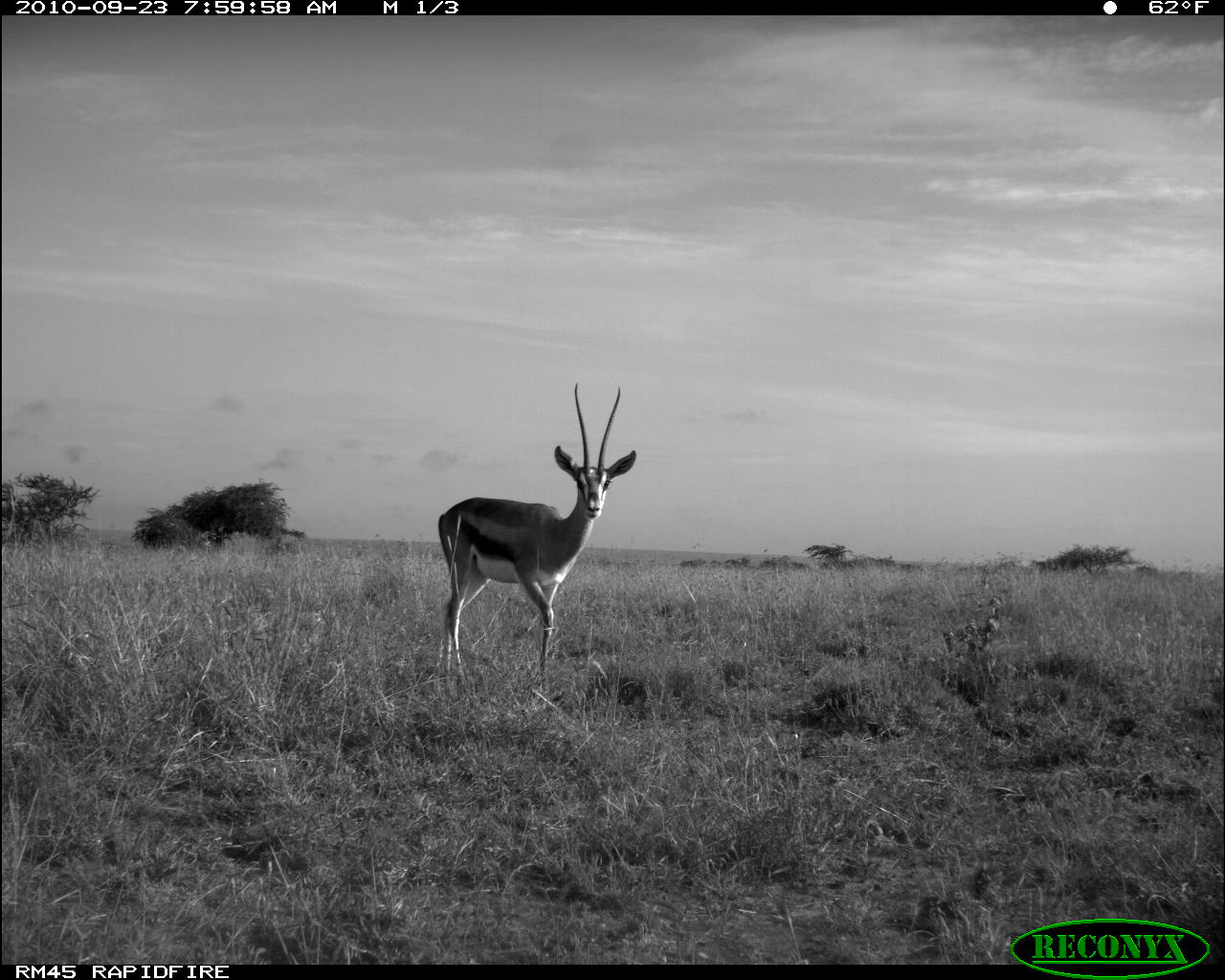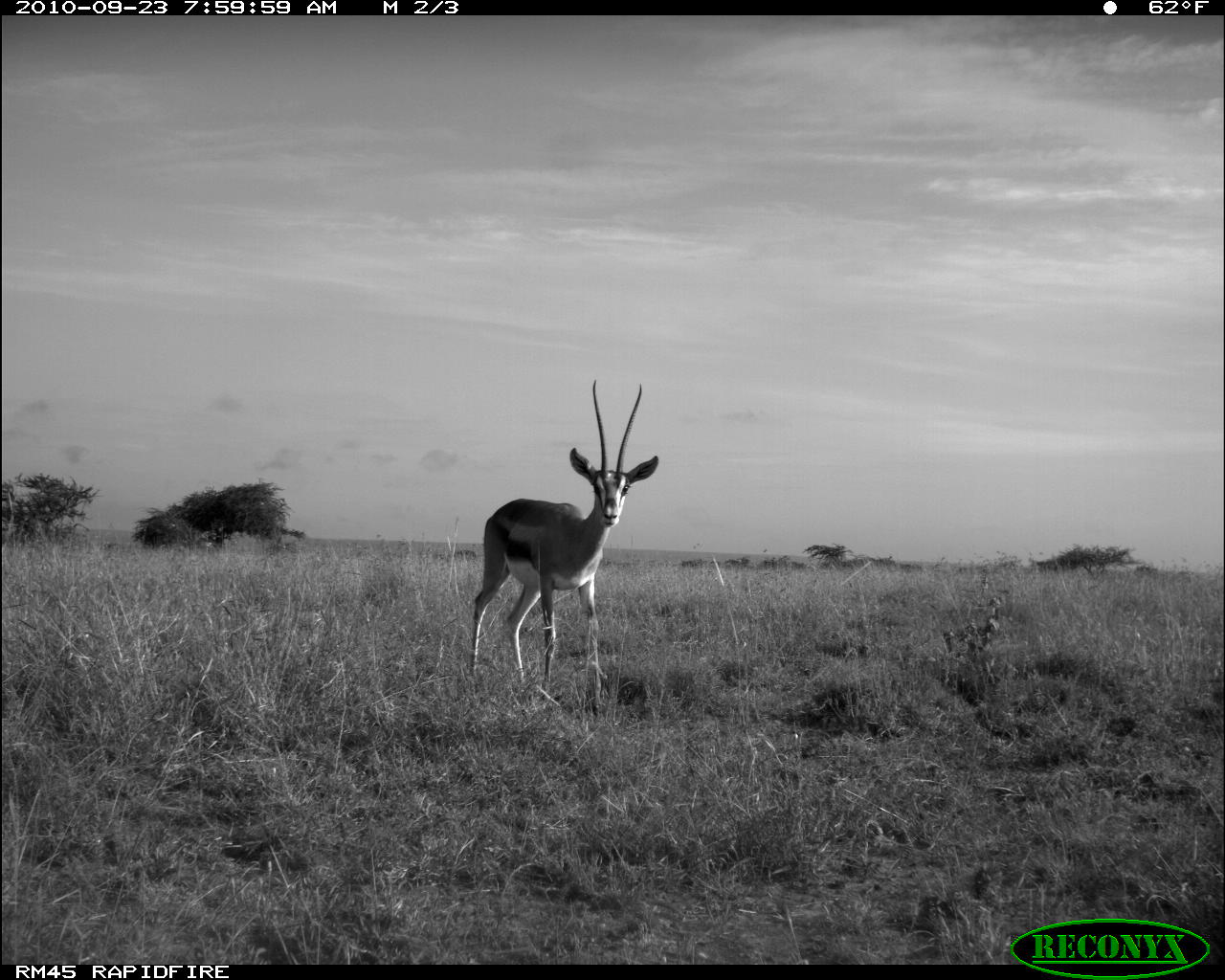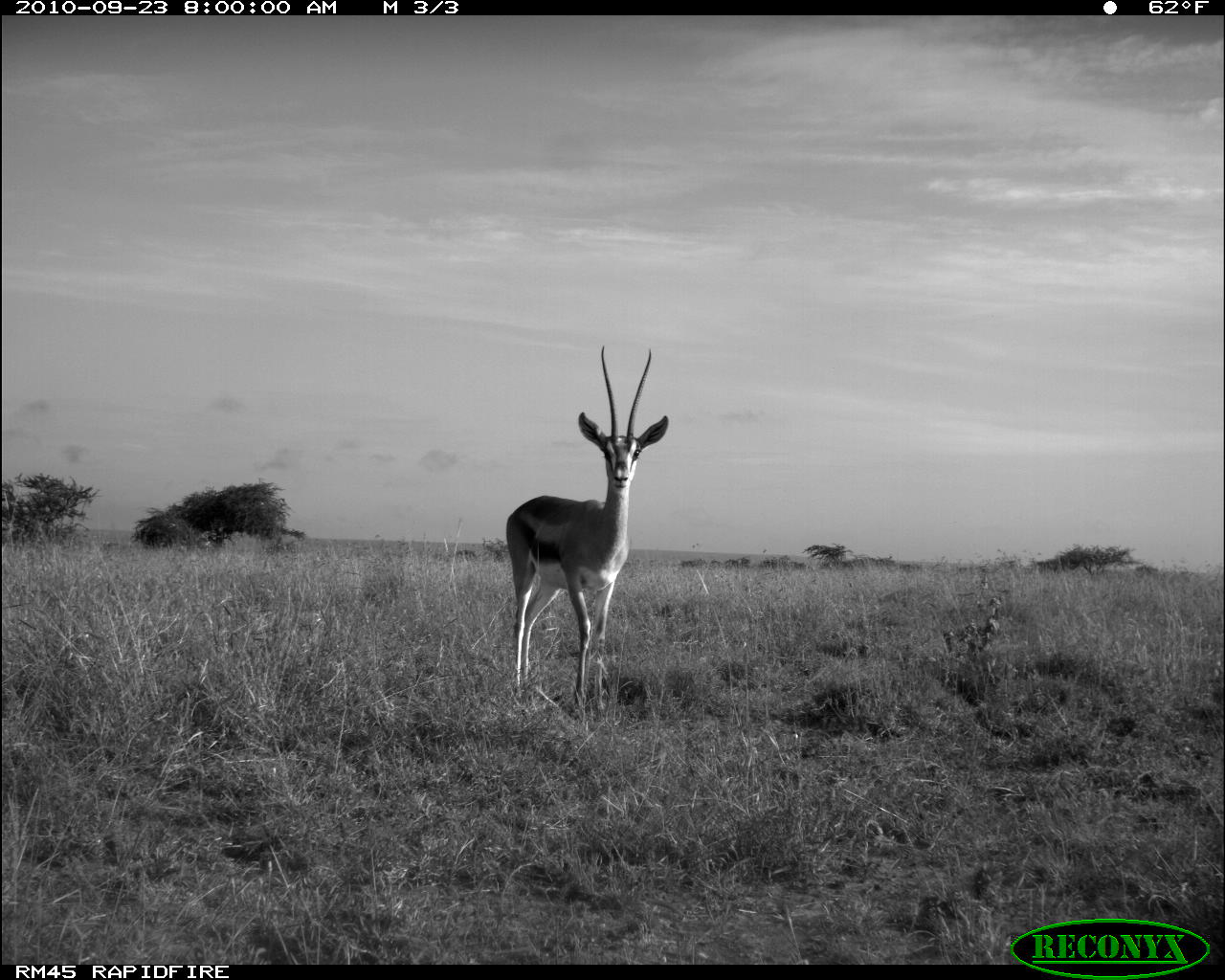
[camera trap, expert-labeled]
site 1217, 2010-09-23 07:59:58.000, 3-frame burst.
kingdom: Animalia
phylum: Chordata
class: Mammalia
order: Artiodactyla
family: Bovidae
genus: Nanger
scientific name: Nanger granti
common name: grant's gazelle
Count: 1.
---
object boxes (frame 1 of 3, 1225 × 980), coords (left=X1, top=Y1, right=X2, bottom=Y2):
nanger granti: (left=438, top=382, right=636, bottom=689)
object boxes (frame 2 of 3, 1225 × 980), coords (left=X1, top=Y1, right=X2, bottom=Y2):
nanger granti: (left=470, top=379, right=659, bottom=713)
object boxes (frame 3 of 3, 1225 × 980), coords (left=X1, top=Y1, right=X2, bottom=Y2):
nanger granti: (left=506, top=345, right=669, bottom=713)